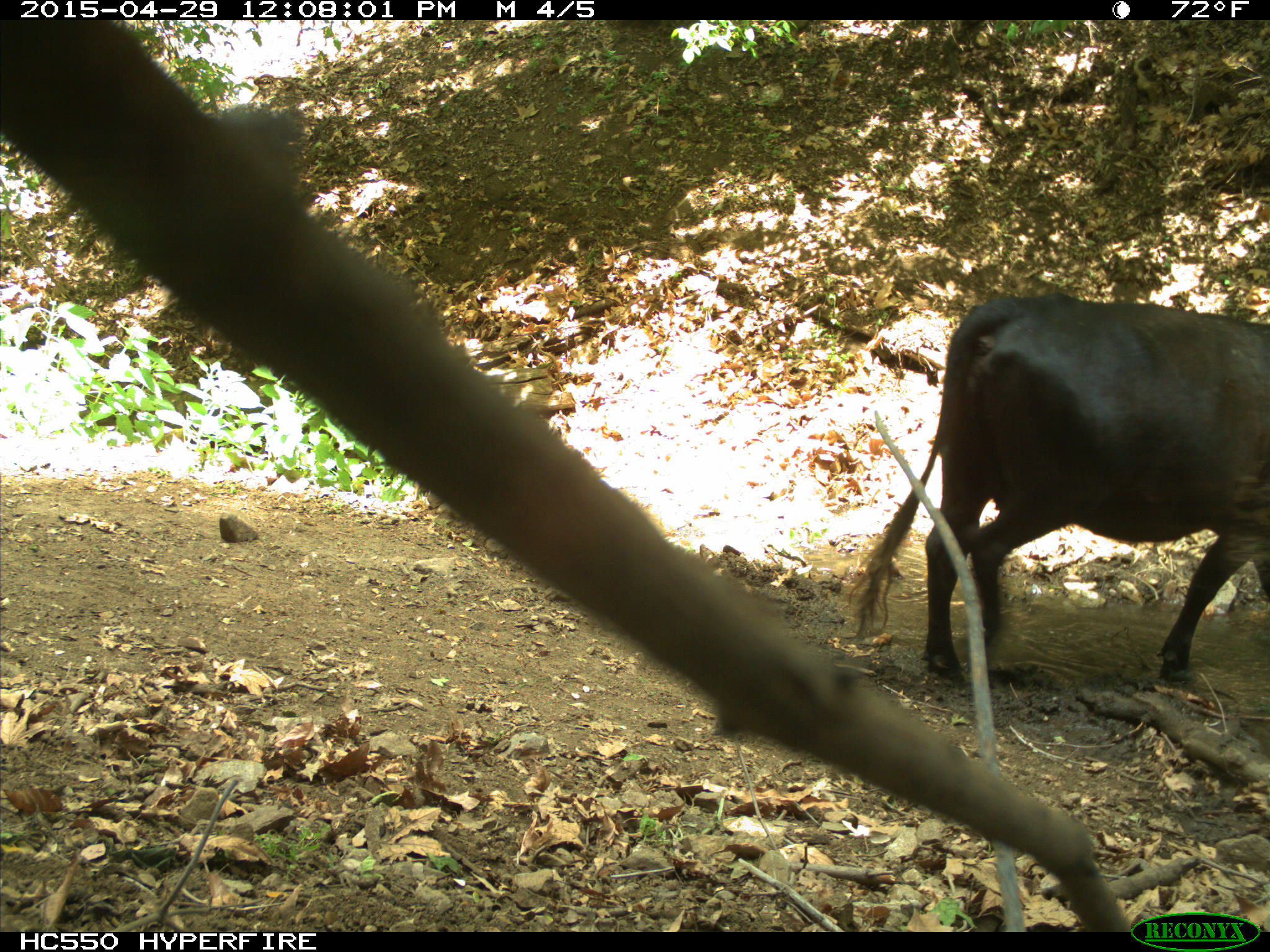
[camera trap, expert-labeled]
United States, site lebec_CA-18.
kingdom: Animalia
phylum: Chordata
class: Mammalia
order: Artiodactyla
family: Bovidae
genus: Bos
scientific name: Bos taurus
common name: domestic cow